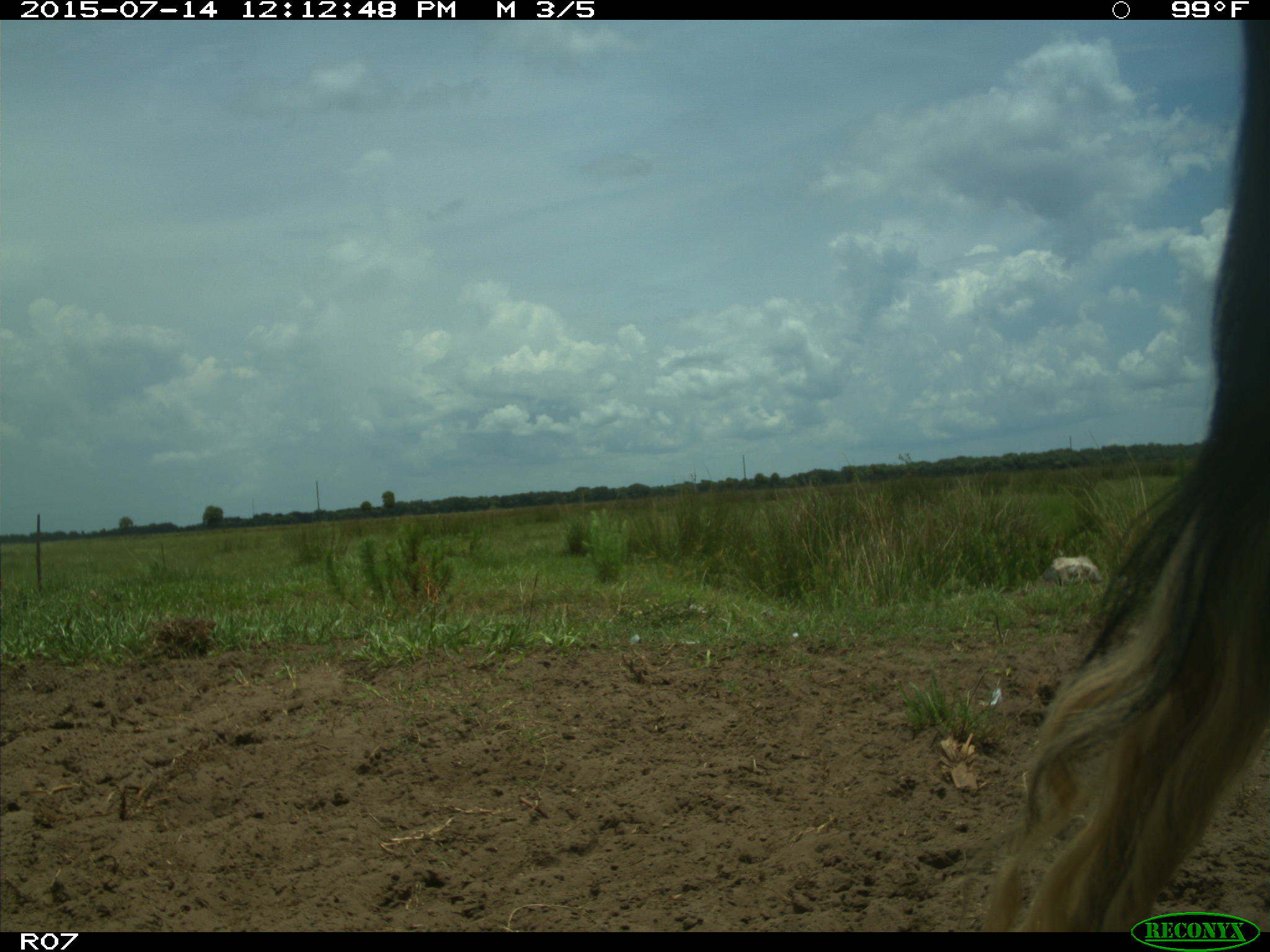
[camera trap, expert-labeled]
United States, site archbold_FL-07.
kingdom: Animalia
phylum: Chordata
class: Mammalia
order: Artiodactyla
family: Bovidae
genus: Bos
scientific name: Bos taurus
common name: domestic cow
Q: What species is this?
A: Bos taurus (domestic cow).